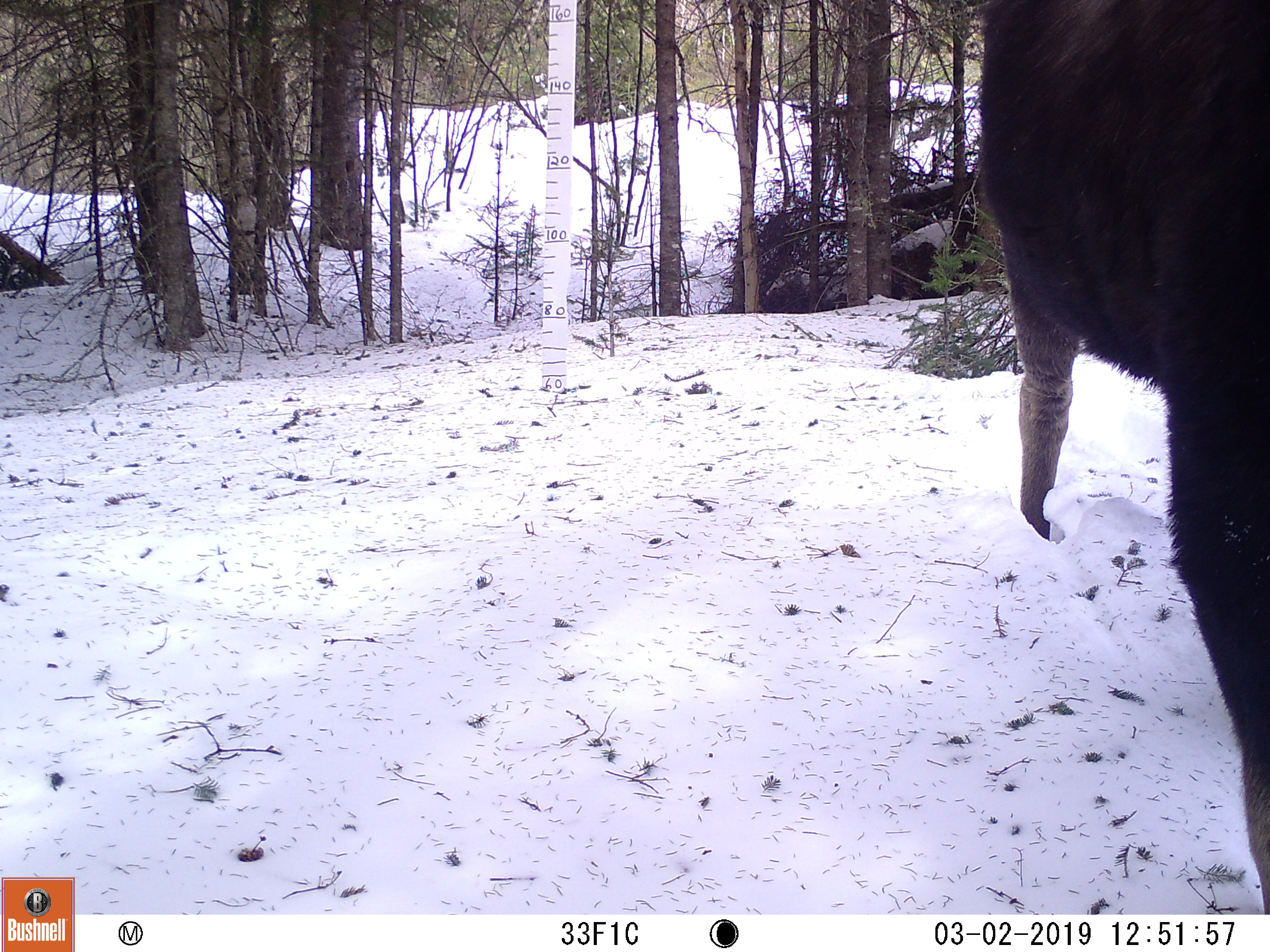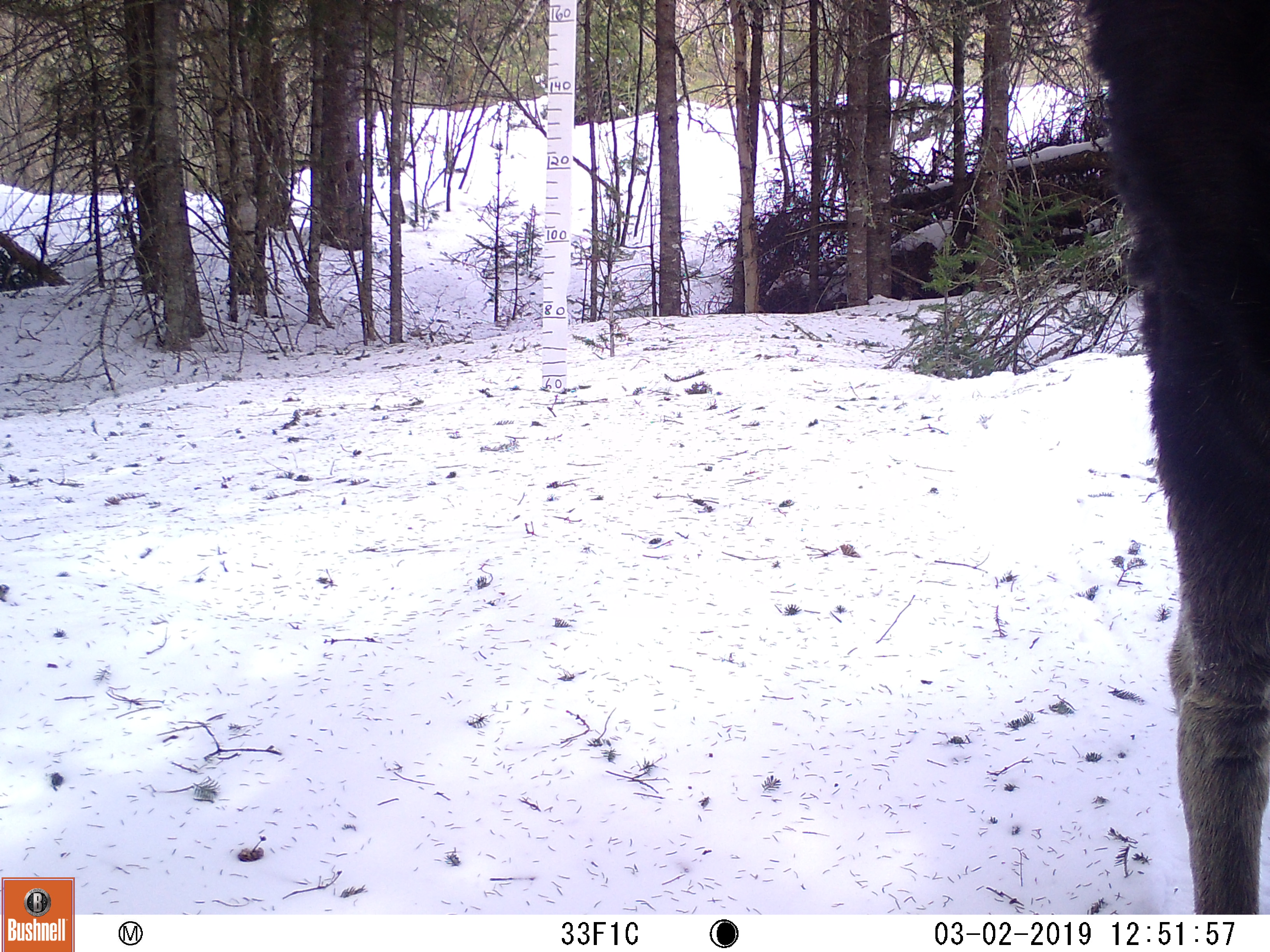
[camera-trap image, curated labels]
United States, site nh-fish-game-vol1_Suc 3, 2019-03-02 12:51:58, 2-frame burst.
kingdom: Animalia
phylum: Chordata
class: Mammalia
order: Artiodactyla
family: Cervidae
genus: Alces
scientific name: Alces alces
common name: moose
Moose (Alces alces).